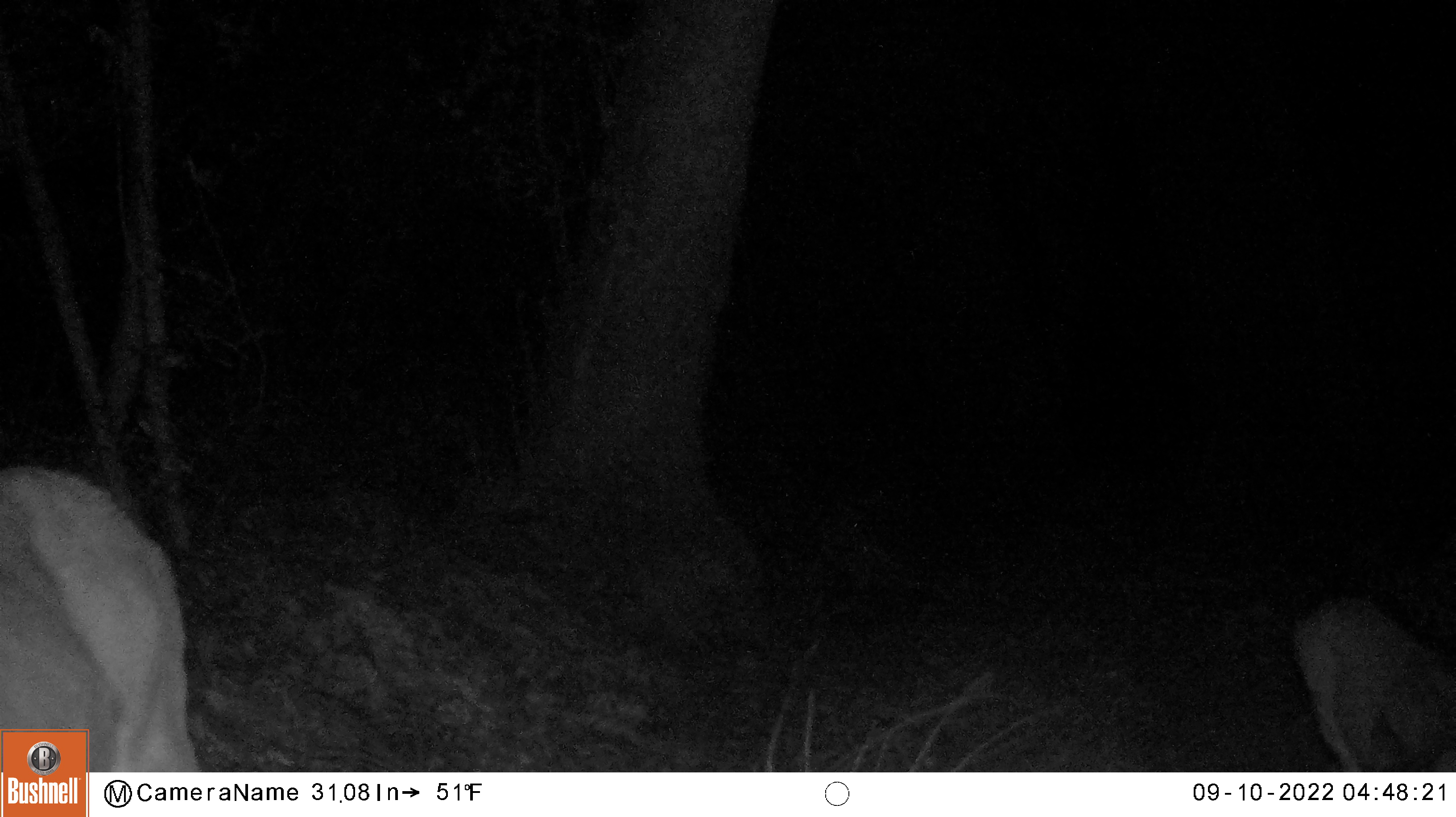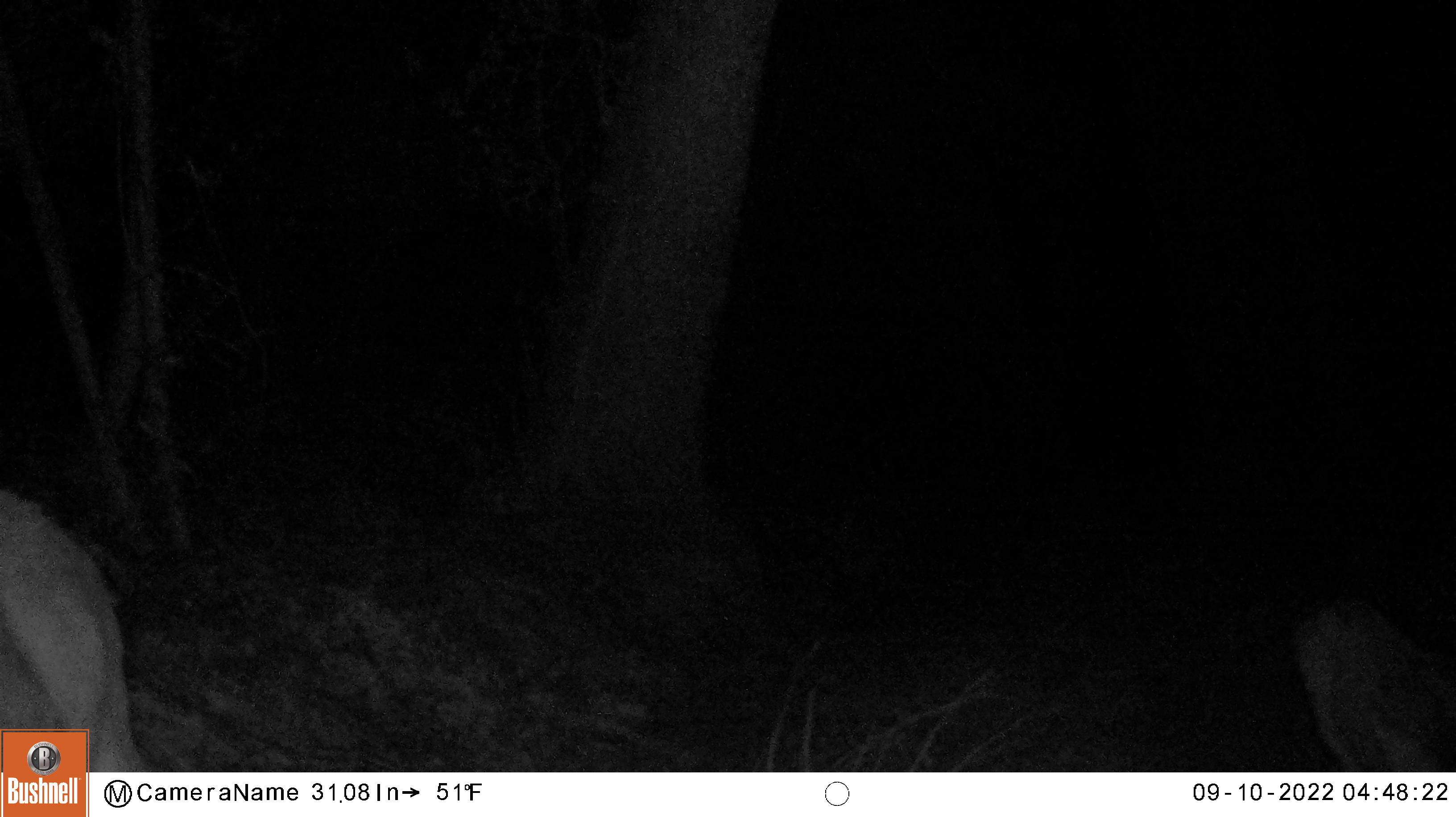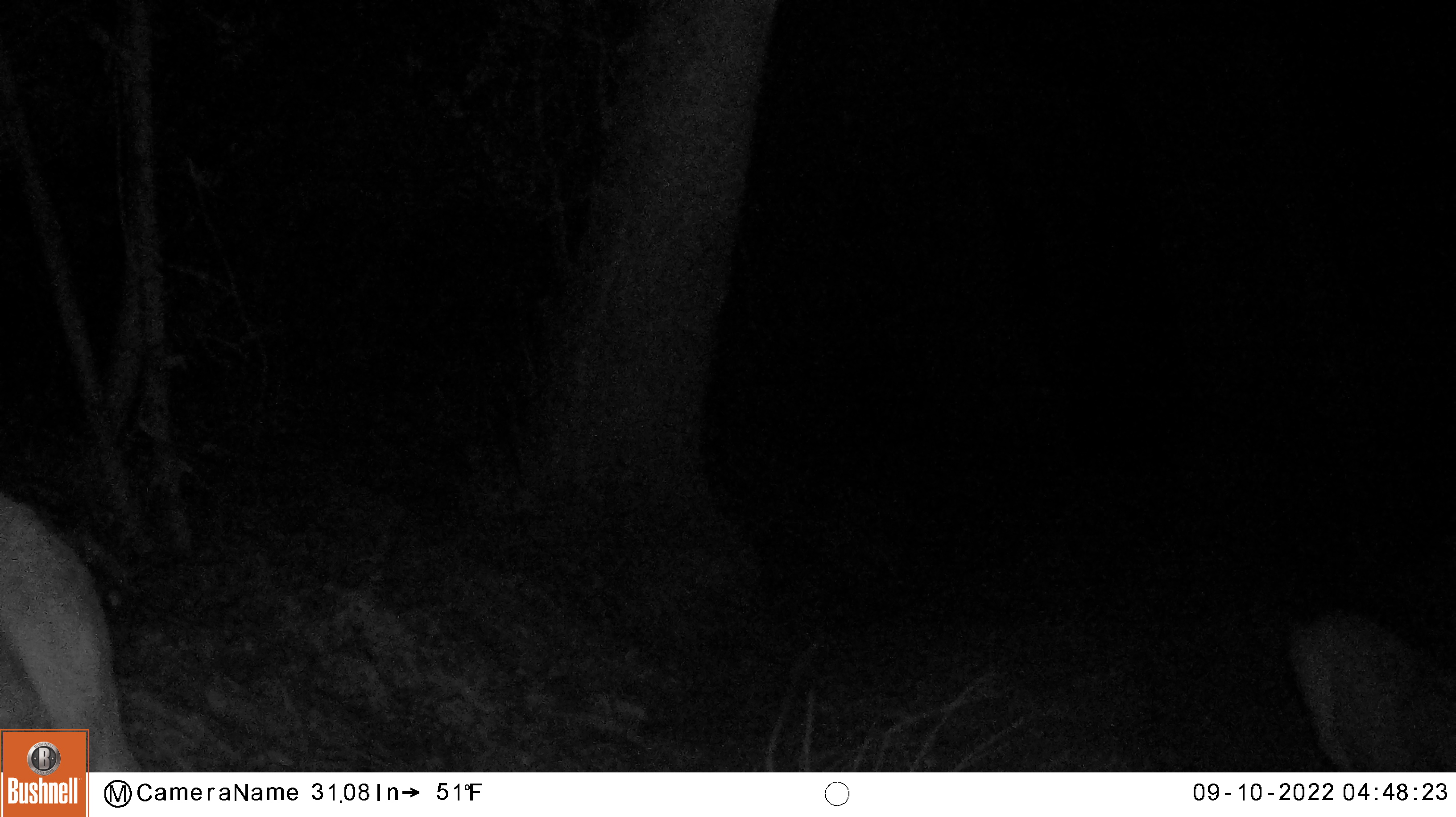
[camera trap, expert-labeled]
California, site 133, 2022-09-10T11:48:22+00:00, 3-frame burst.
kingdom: Animalia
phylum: Chordata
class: Mammalia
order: Artiodactyla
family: Cervidae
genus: Odocoileus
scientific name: Odocoileus hemionus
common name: mule deer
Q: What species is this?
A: Mule deer (Odocoileus hemionus).